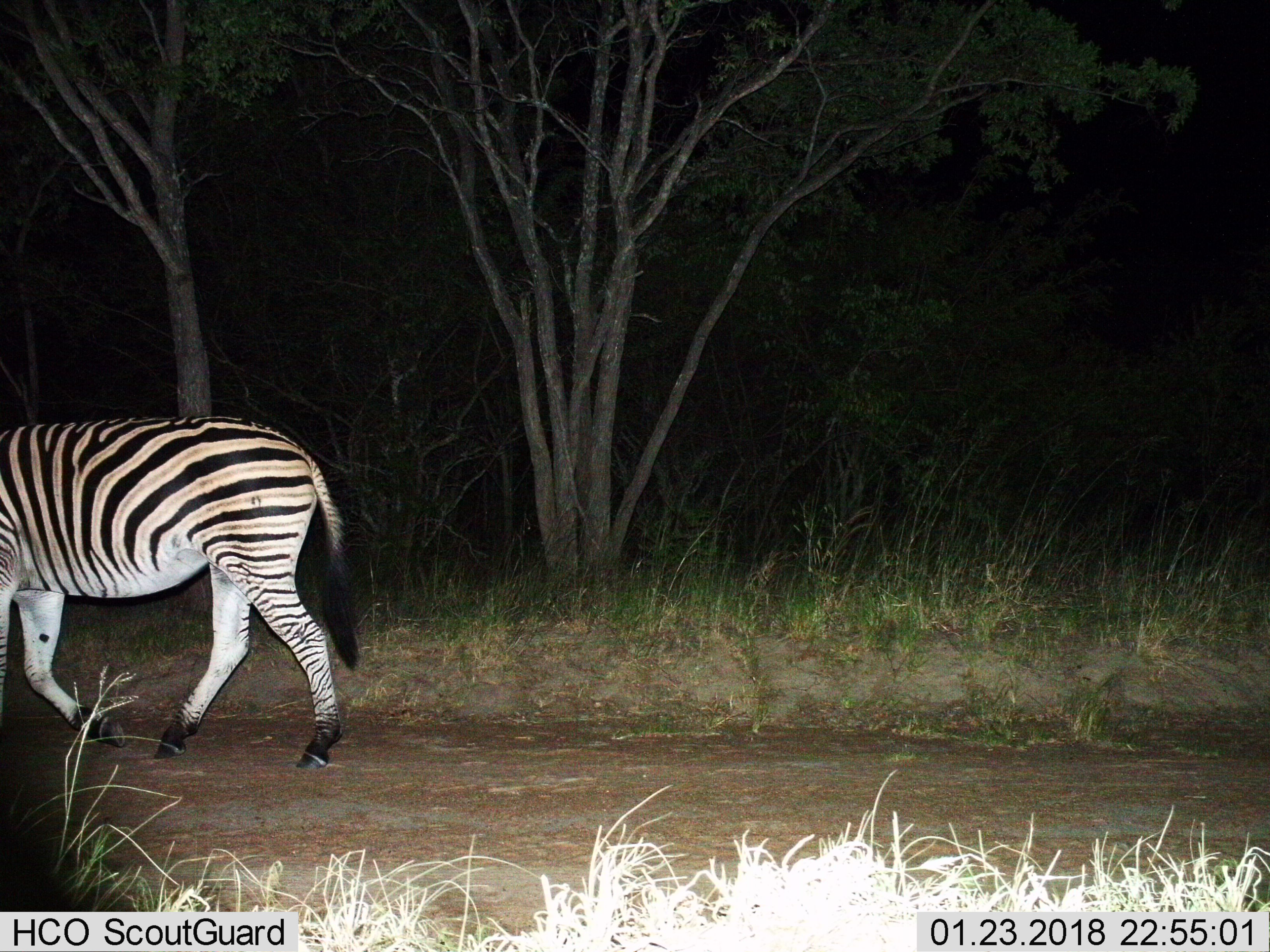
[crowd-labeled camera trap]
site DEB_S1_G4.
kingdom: Animalia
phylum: Chordata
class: Mammalia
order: Perissodactyla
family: Equidae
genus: Equus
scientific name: Equus quagga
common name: plains zebra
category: zebraplains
Zebraplains (plains zebra) (Equus quagga), count 1. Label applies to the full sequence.